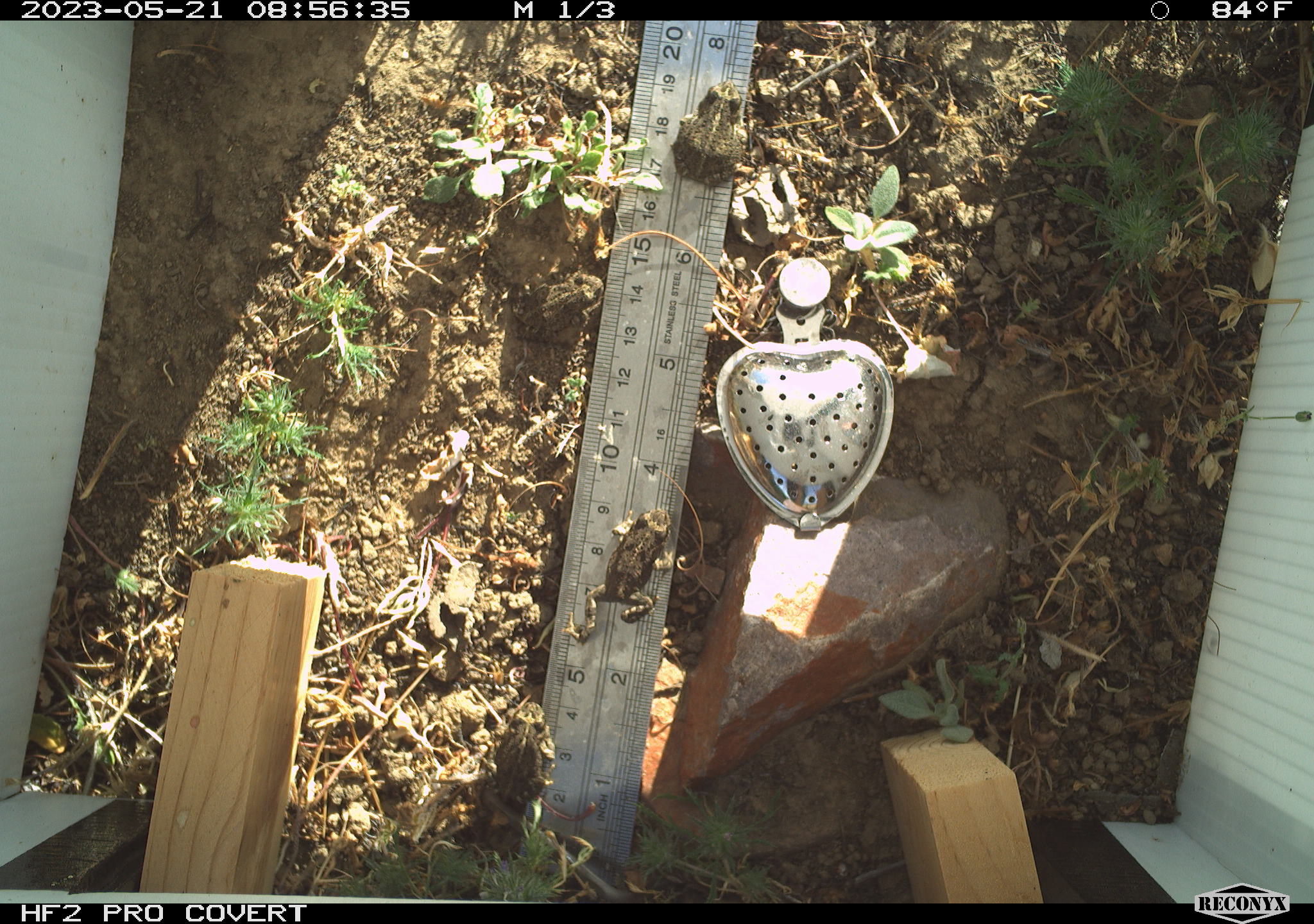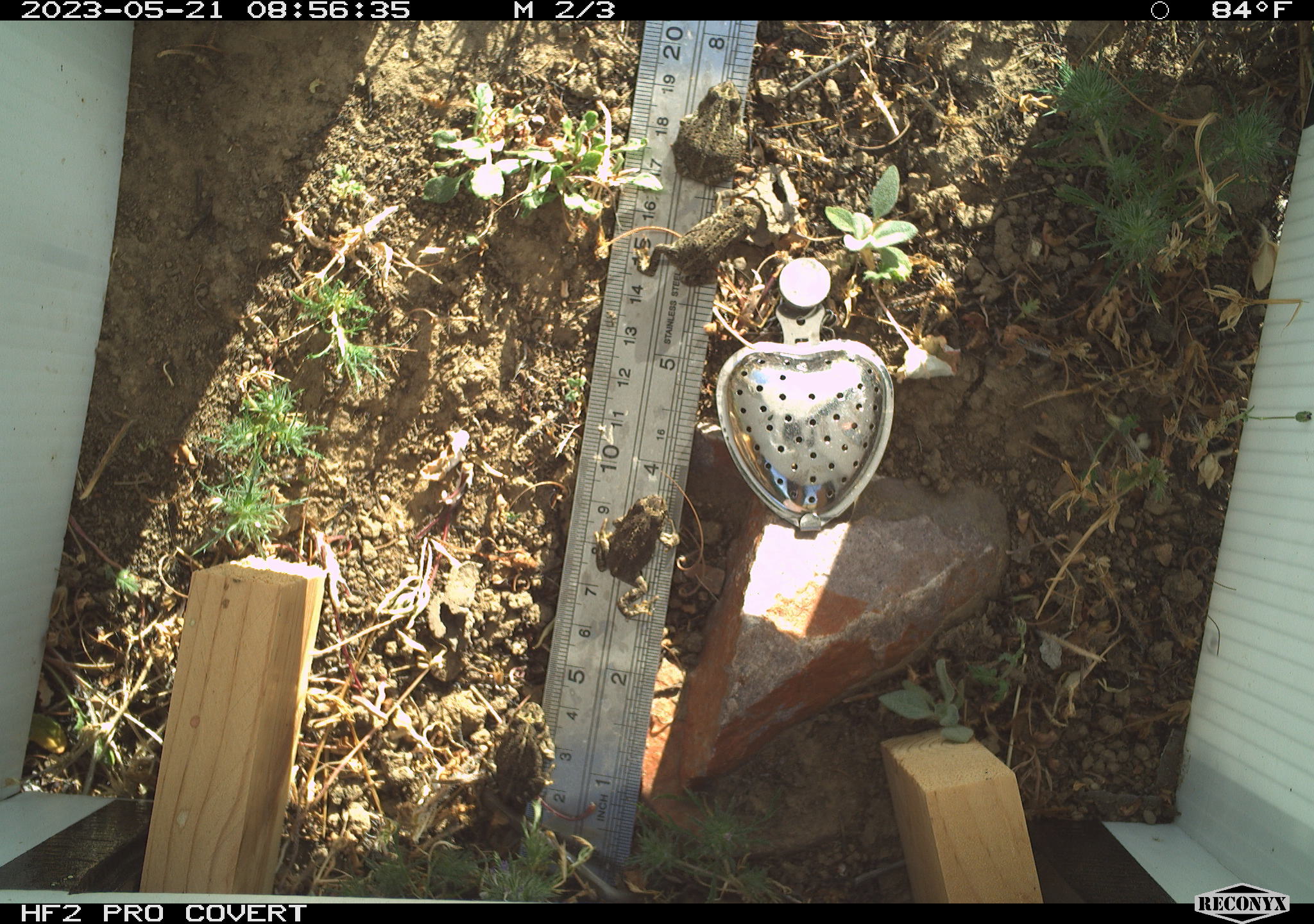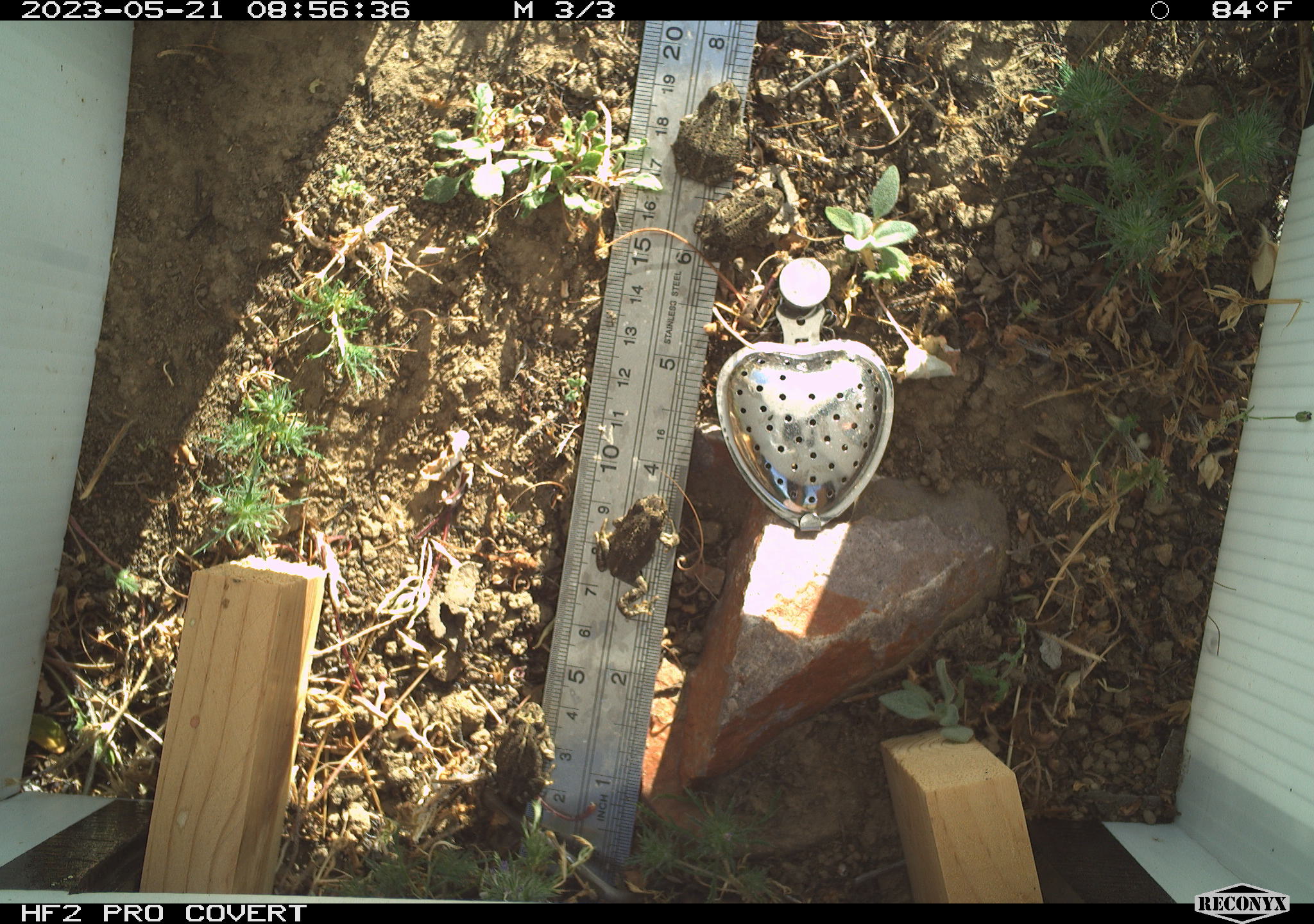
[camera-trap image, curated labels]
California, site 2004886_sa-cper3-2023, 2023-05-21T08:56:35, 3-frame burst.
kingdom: Animalia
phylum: Chordata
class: Amphibia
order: Anura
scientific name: Anura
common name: frogs